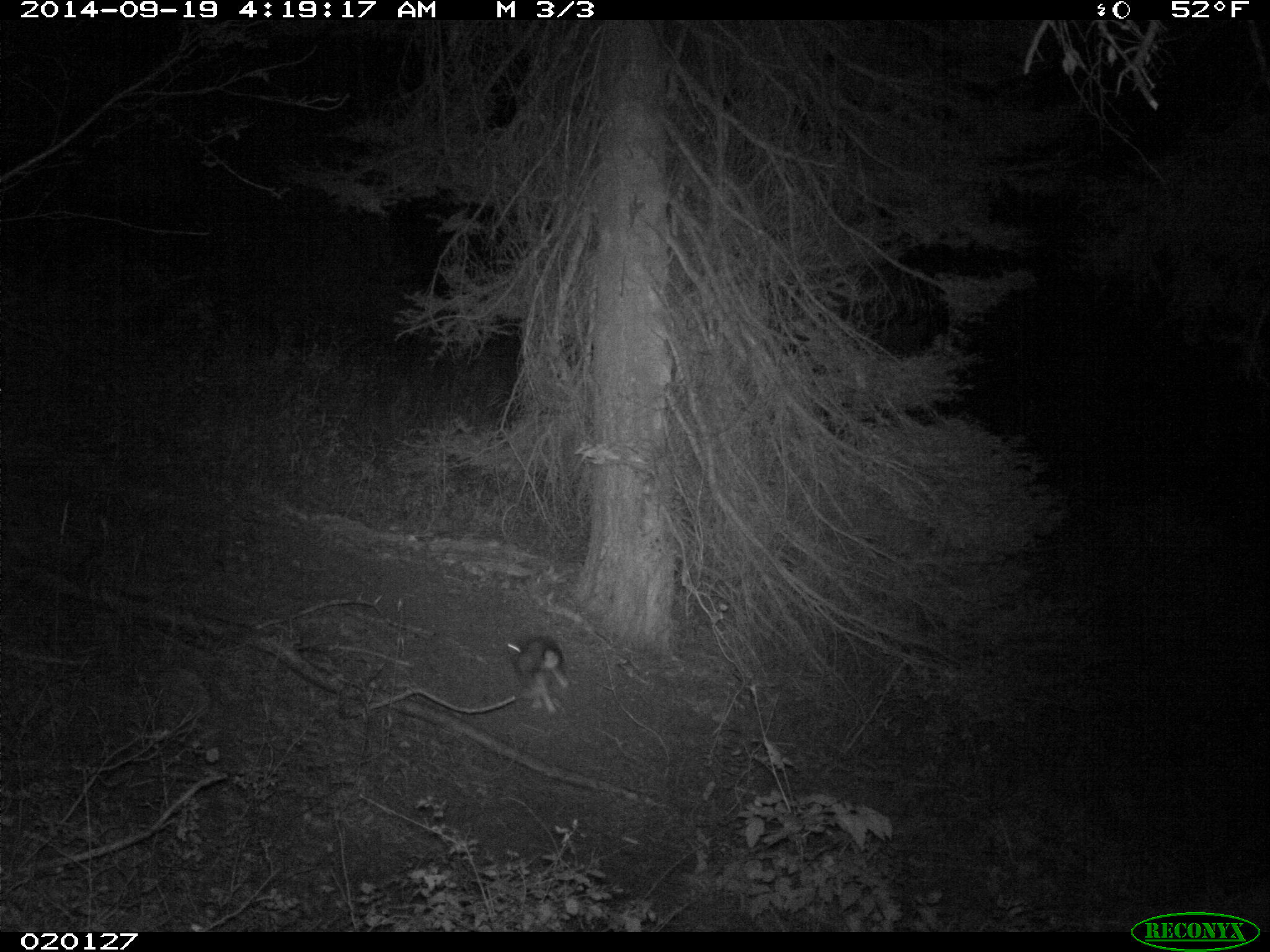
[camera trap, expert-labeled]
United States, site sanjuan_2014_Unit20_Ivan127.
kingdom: Animalia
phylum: Chordata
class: Mammalia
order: Lagomorpha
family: Leporidae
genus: Lepus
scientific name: Lepus americanus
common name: snowshoe hare